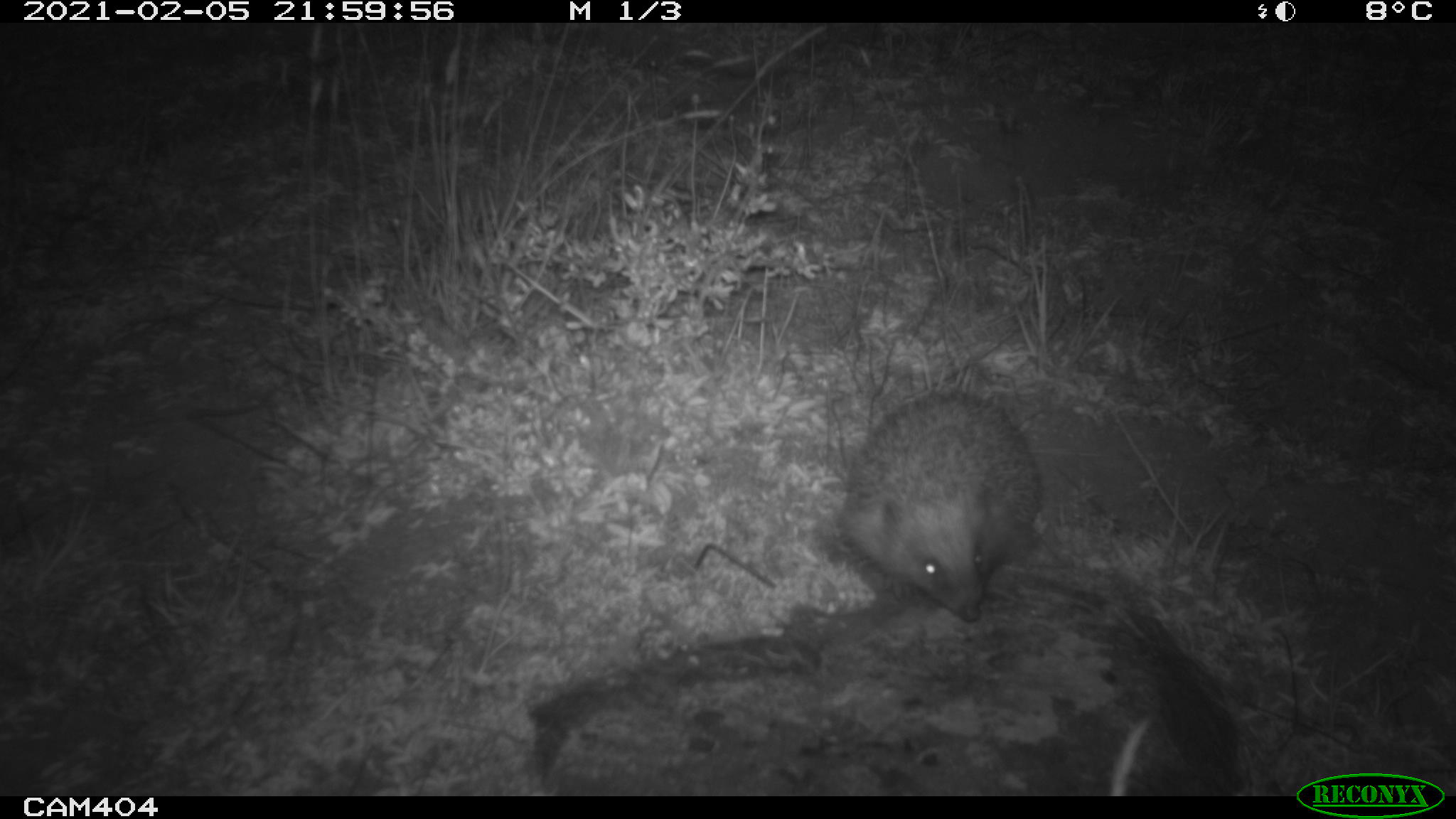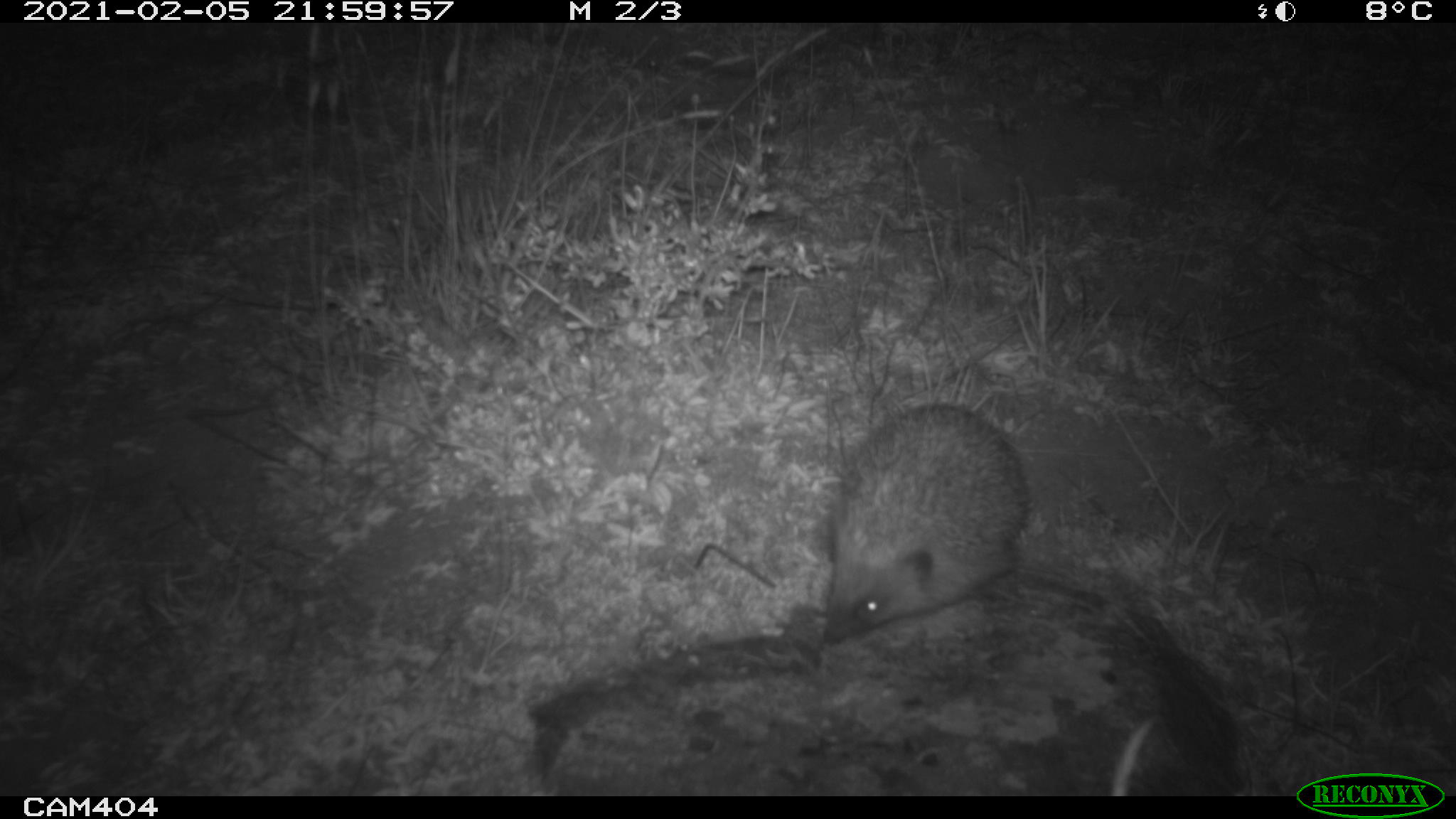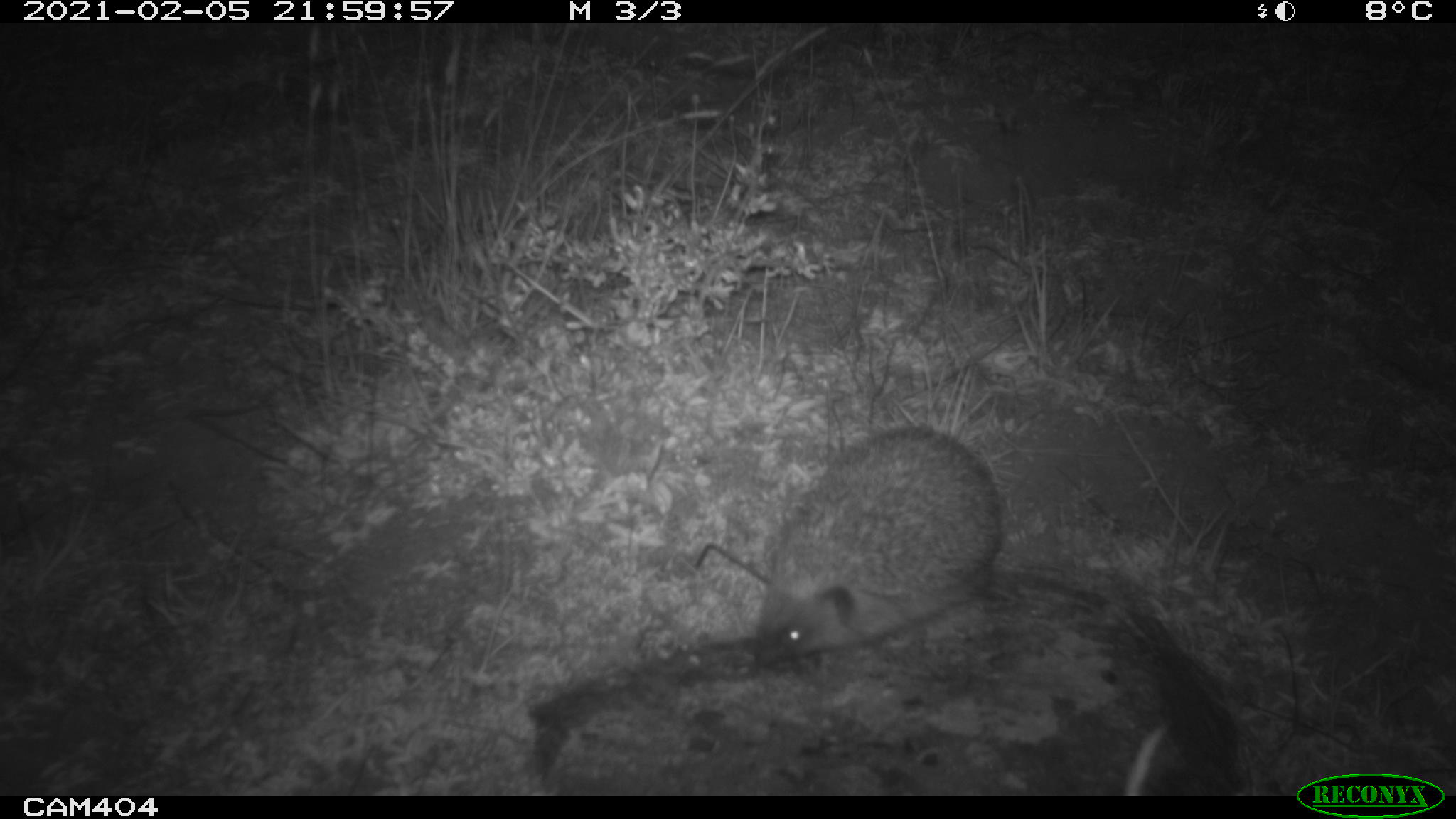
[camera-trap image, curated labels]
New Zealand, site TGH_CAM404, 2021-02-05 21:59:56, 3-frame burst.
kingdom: Animalia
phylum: Chordata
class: Mammalia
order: Eulipotyphla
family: Erinaceidae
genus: Erinaceus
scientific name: Erinaceus europaeus europaeus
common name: european hedgehog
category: hedgehog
Hedgehog (european hedgehog) (Erinaceus europaeus europaeus).